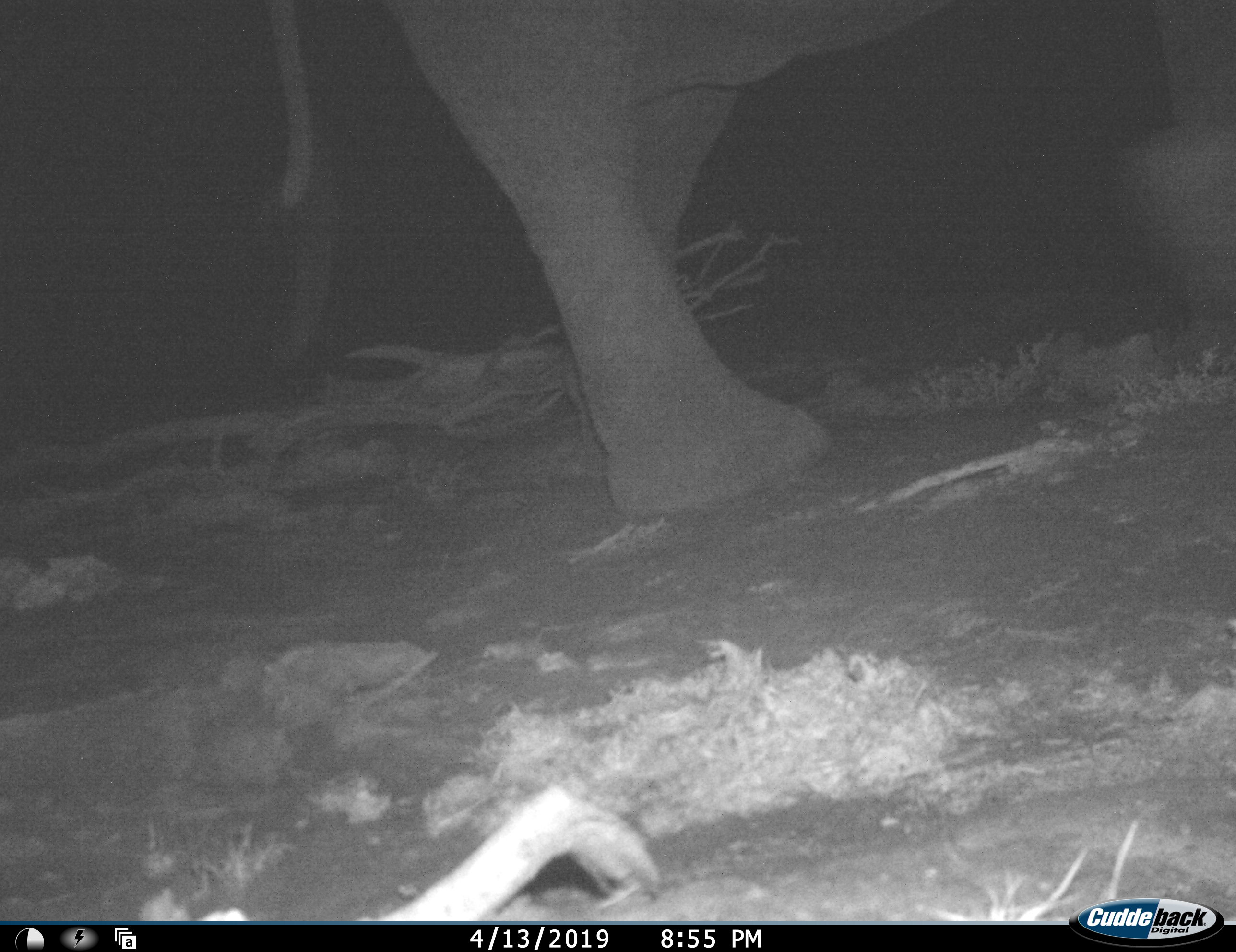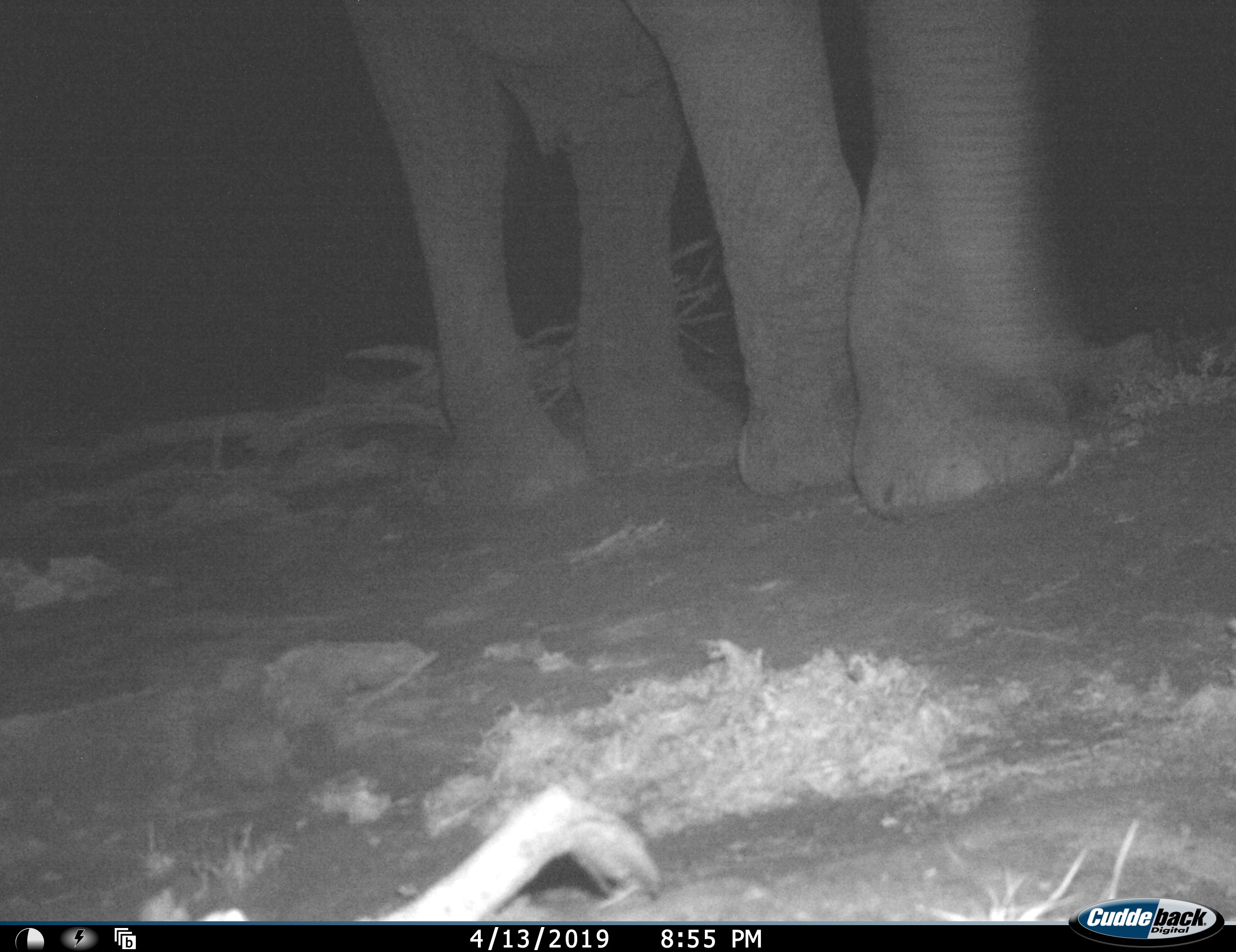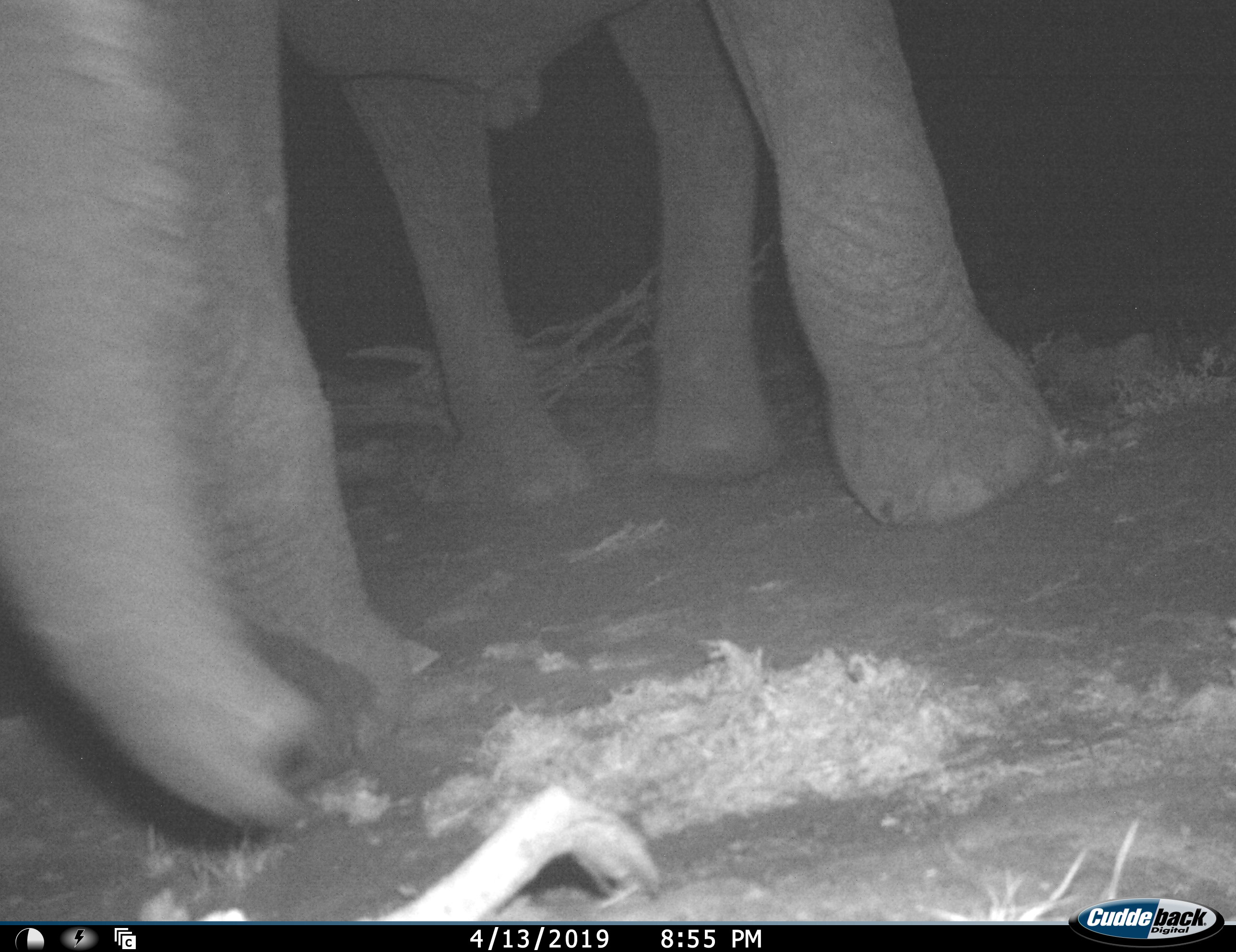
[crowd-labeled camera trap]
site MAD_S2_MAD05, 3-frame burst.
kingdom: Animalia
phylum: Chordata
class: Mammalia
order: Proboscidea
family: Elephantidae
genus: Loxodonta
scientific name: Loxodonta africana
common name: african bush elephant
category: elephant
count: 1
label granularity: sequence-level